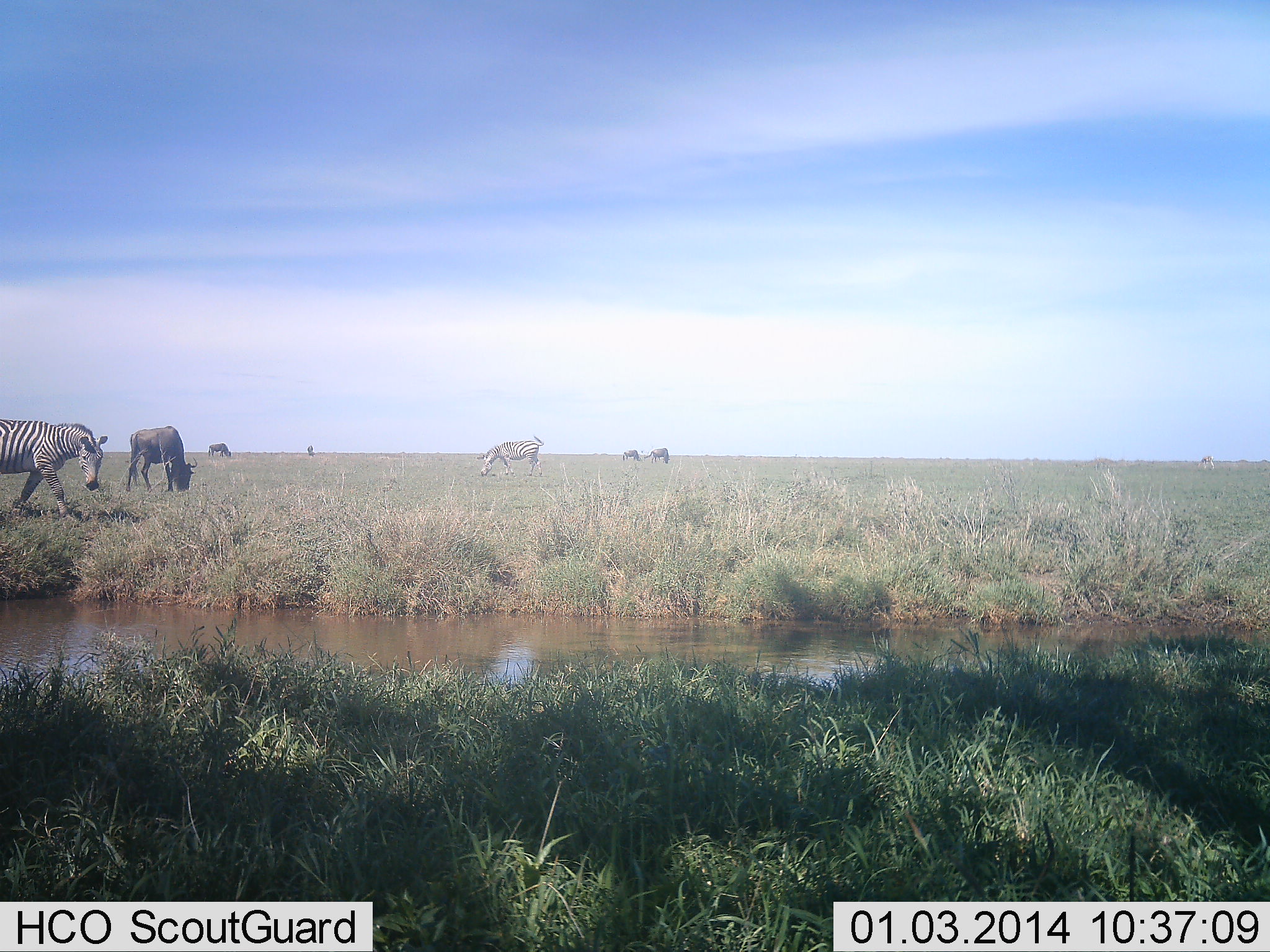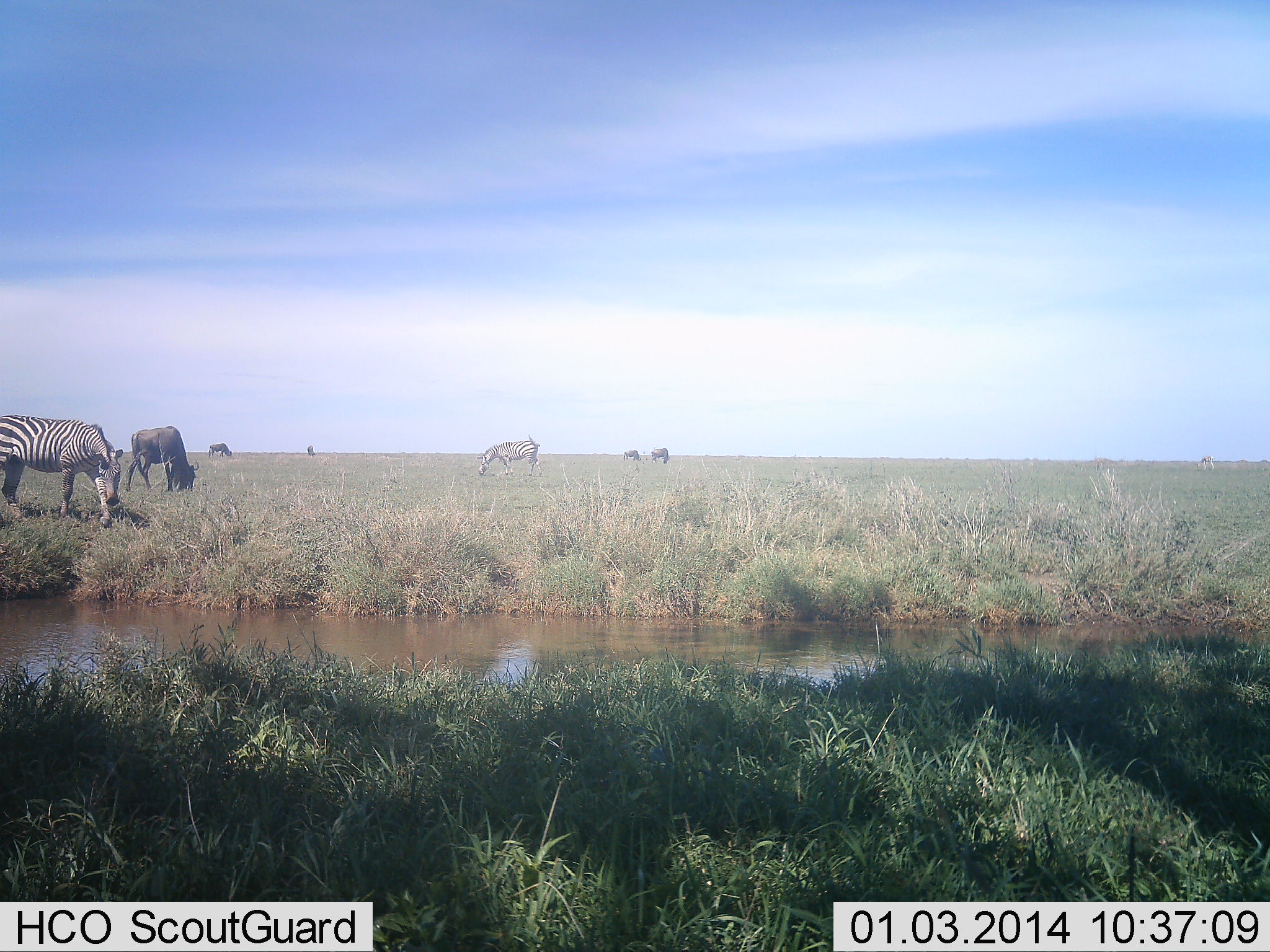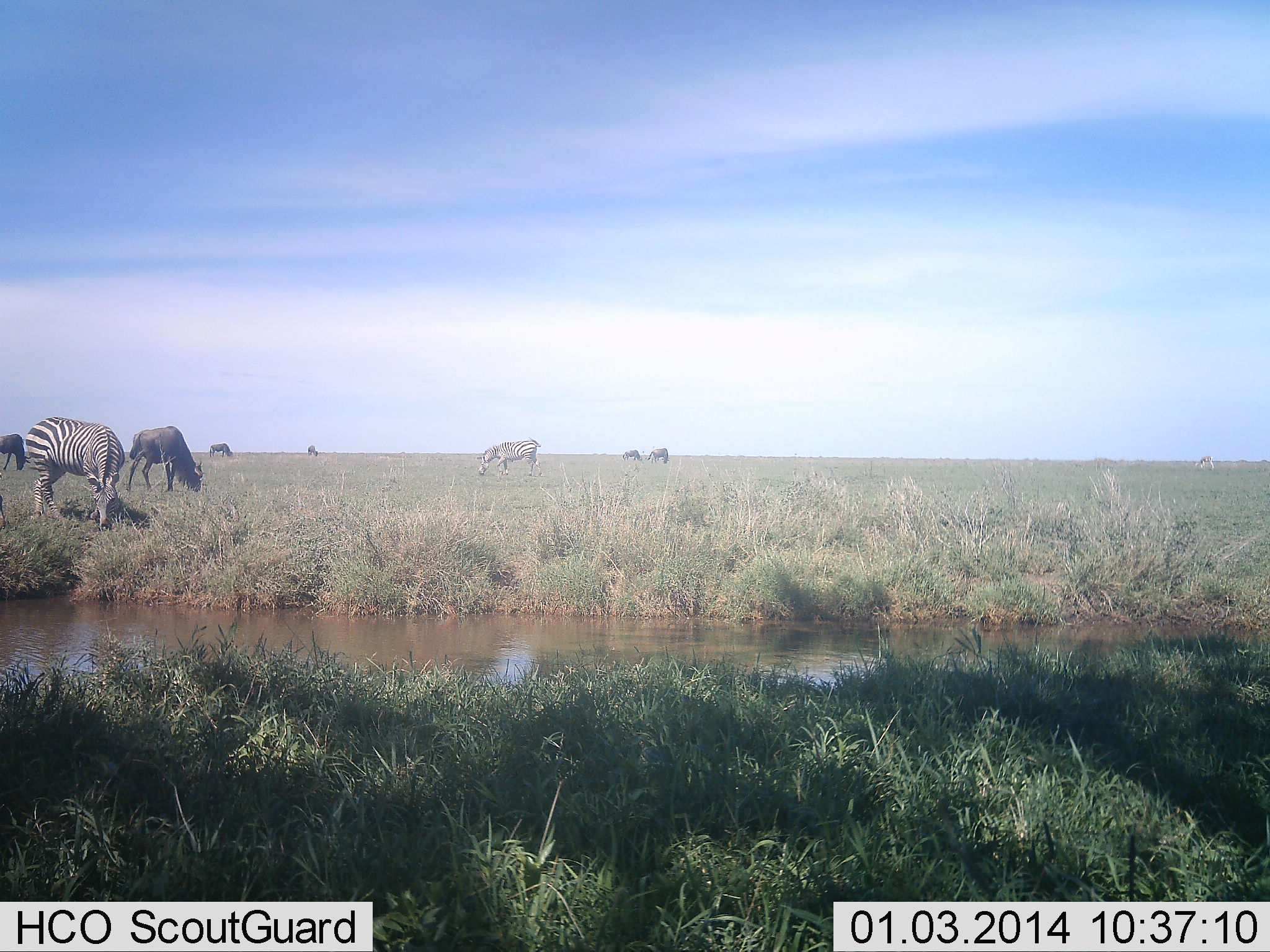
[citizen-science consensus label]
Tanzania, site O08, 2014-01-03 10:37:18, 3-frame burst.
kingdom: Animalia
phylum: Chordata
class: Mammalia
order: Artiodactyla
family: Bovidae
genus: Connochaetes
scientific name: Connochaetes taurinus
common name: blue wildebeest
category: wildebeest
Wildebeest (blue wildebeest) (Connochaetes taurinus), count 5. Behavior (volunteer vote fractions): standing 31%, resting 0%, moving 0%, interacting 0%. Young present (vote fraction): 0%. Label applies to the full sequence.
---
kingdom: Animalia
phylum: Chordata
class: Mammalia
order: Perissodactyla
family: Equidae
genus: Equus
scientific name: Equus quagga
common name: plains zebra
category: zebra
Zebra (plains zebra) (Equus quagga), count 2. Behavior (volunteer vote fractions): standing 12%, resting 0%, moving 31%, interacting 0%. Young present (vote fraction): 0%. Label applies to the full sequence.